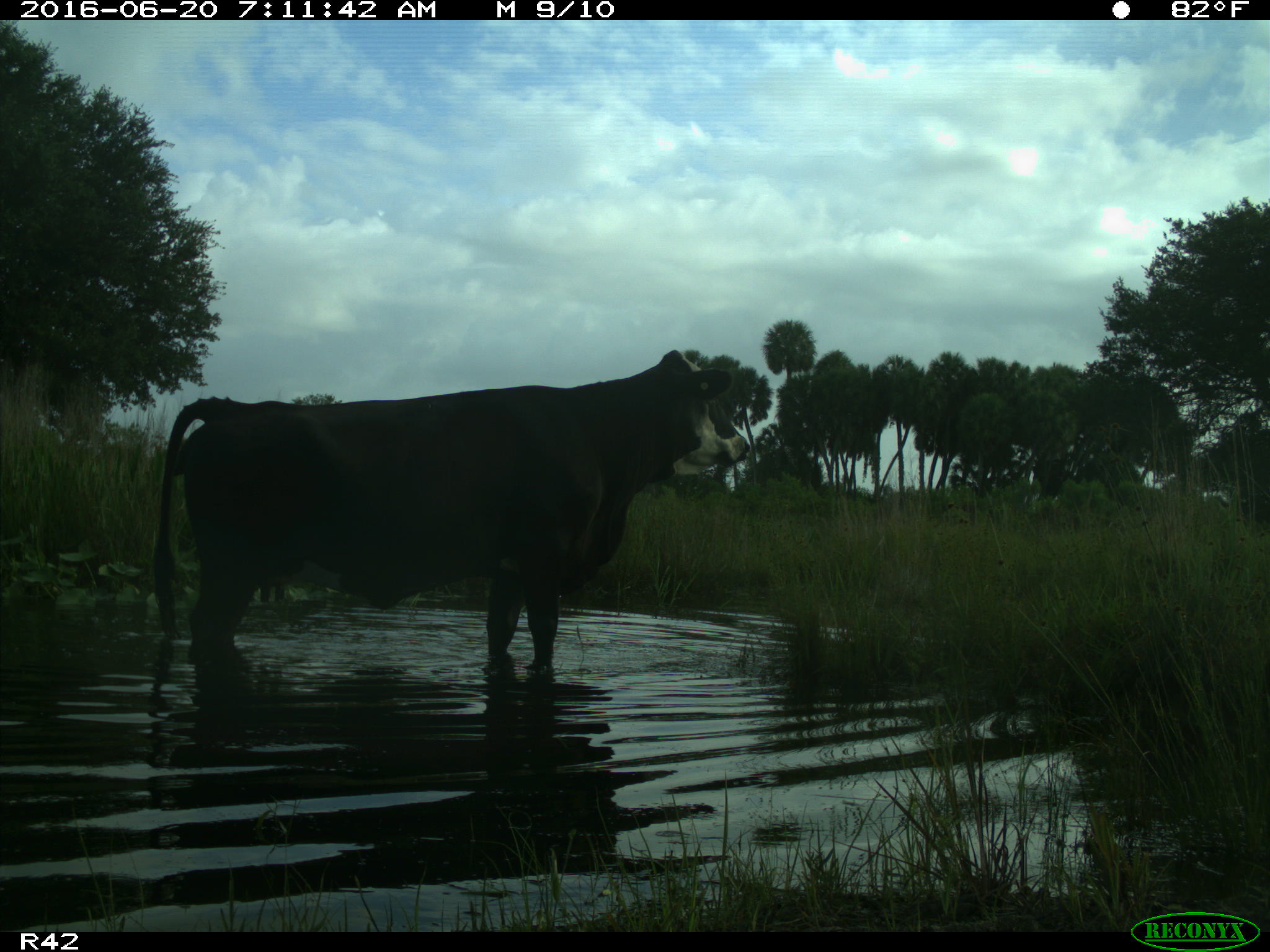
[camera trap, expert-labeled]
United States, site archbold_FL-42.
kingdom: Animalia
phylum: Chordata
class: Mammalia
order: Artiodactyla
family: Bovidae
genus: Bos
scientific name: Bos taurus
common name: domestic cow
Bos taurus (domestic cow).